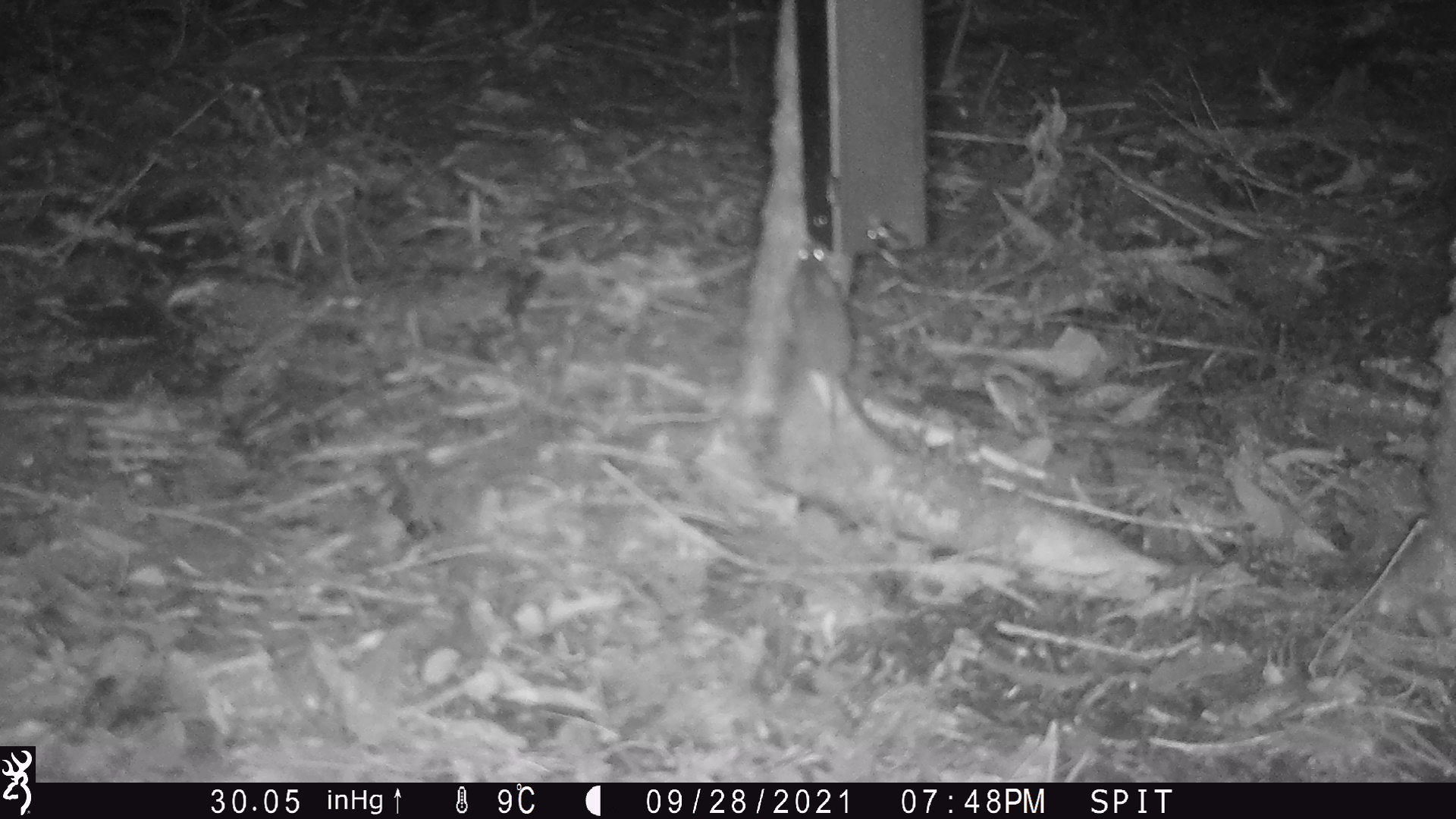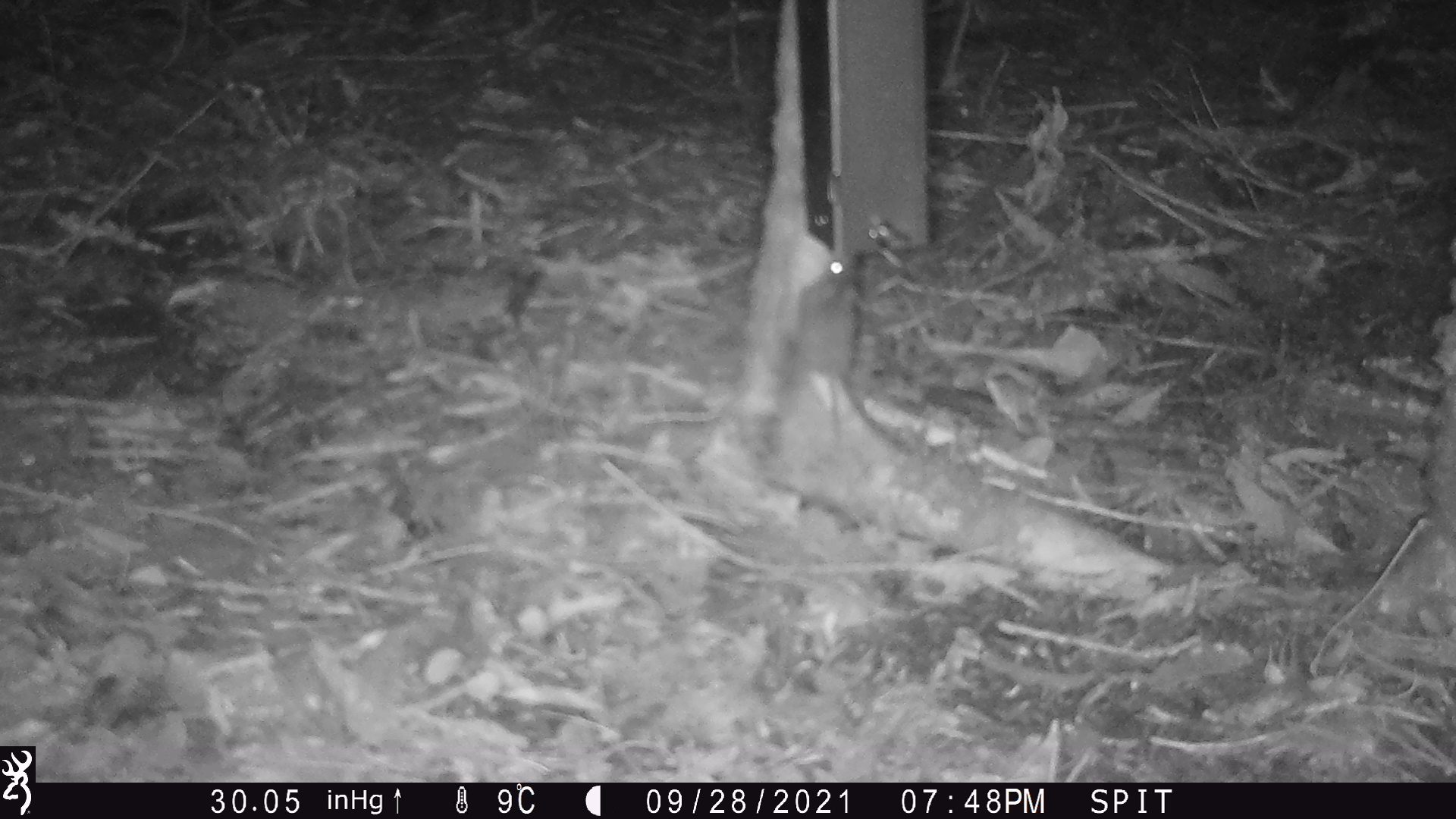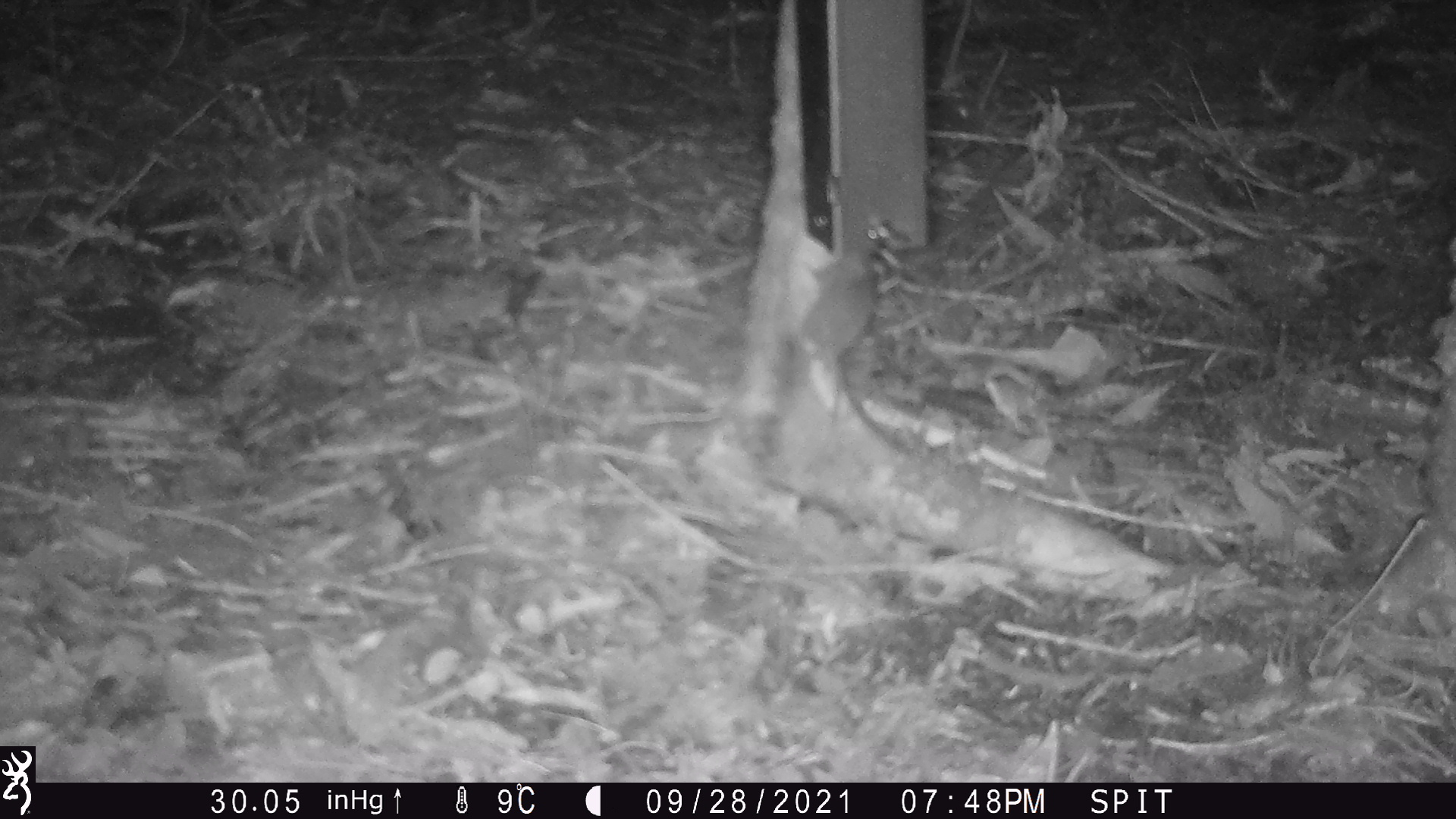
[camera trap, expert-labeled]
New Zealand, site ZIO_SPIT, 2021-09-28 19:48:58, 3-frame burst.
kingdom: Animalia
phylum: Chordata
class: Mammalia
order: Rodentia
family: Muridae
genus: Mus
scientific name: Mus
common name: mouse